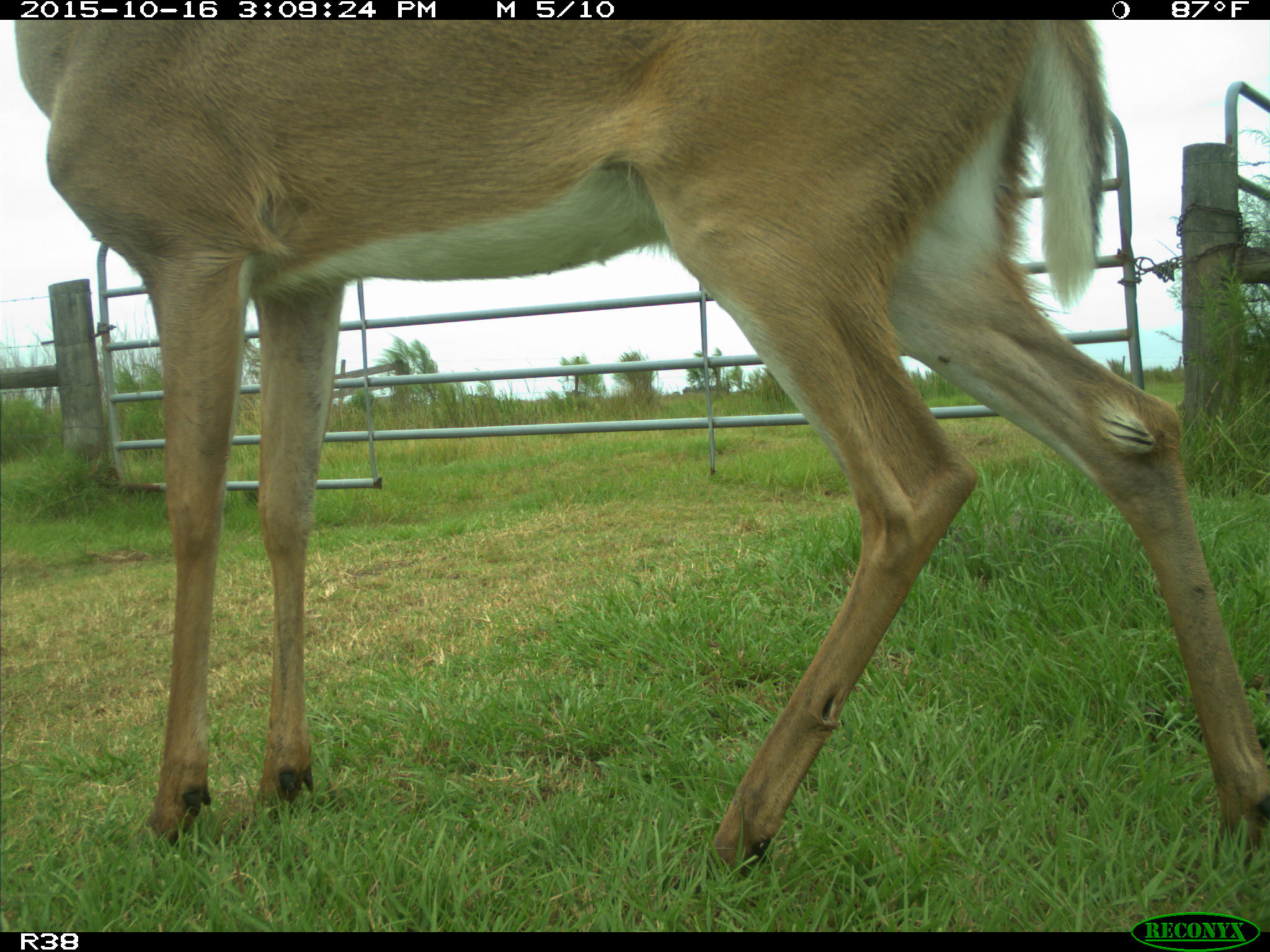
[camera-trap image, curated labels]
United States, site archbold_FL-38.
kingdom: Animalia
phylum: Chordata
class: Mammalia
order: Artiodactyla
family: Cervidae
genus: Odocoileus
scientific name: Odocoileus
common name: deer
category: unidentified deer